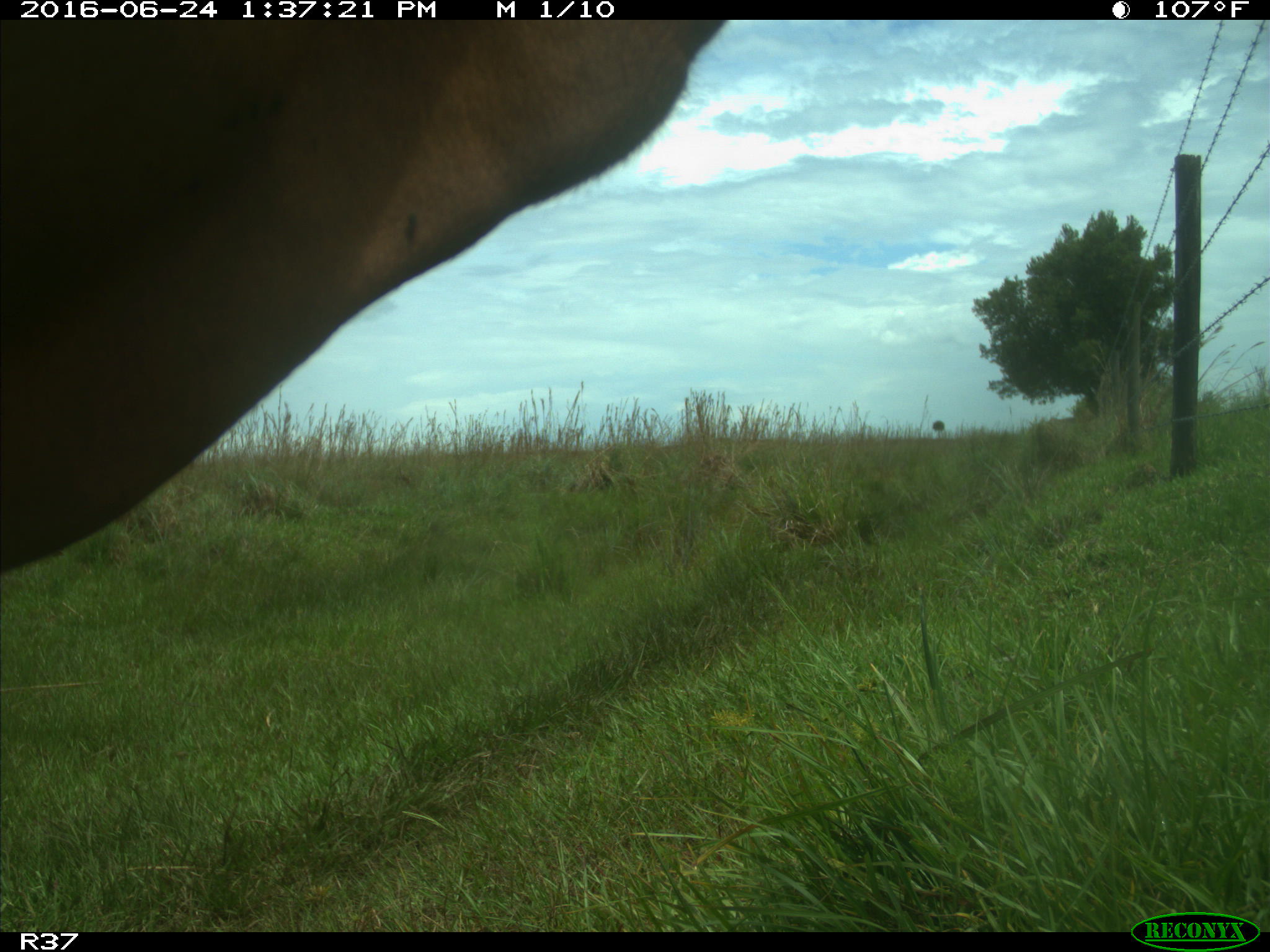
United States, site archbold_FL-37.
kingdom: Animalia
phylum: Chordata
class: Mammalia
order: Artiodactyla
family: Bovidae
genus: Bos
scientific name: Bos taurus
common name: domestic cow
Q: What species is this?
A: Bos taurus (domestic cow).